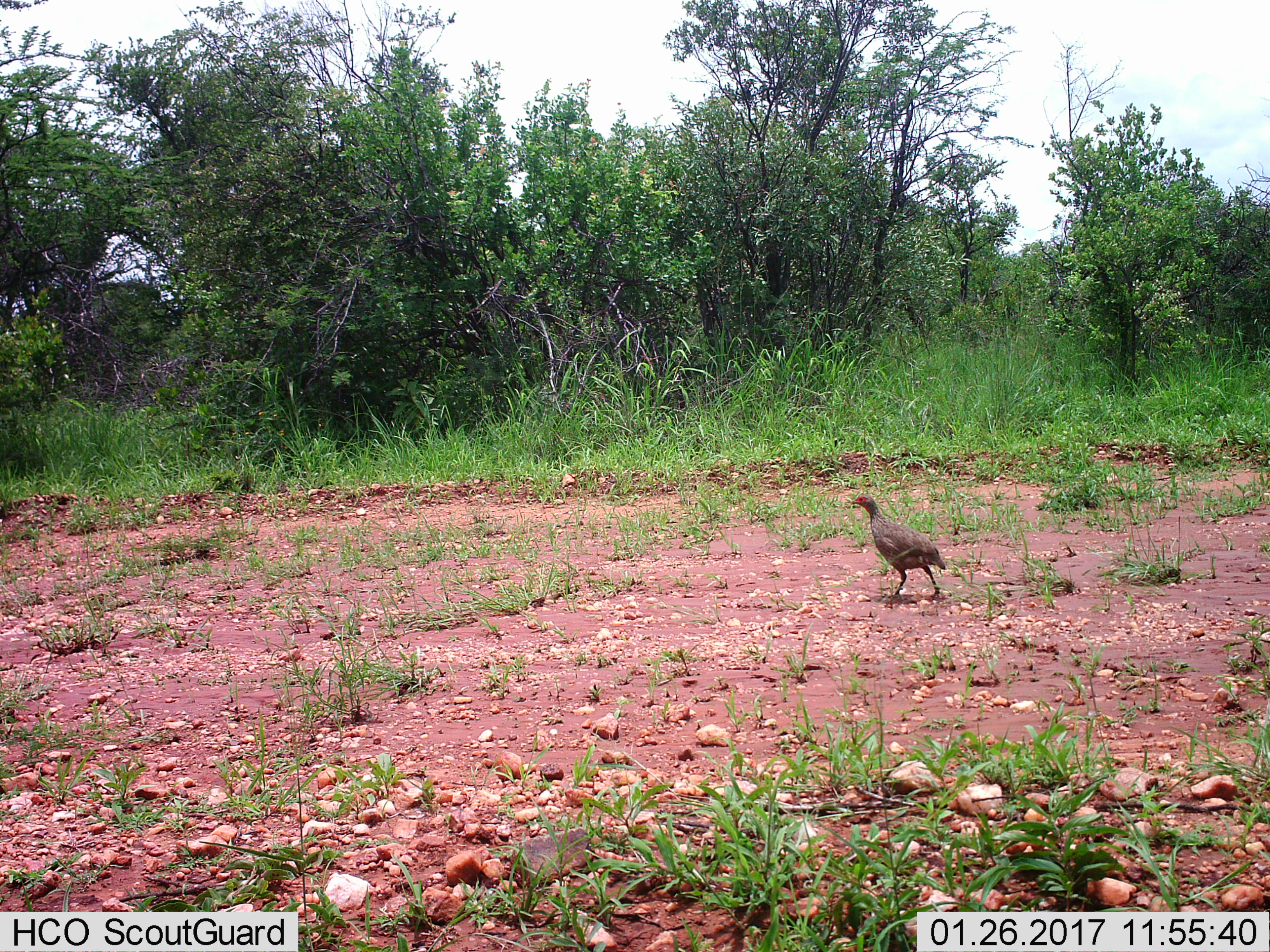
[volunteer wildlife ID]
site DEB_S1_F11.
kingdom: Animalia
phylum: Chordata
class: Aves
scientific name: Aves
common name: bird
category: birdother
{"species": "birdother (bird) (Aves)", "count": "1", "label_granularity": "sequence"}